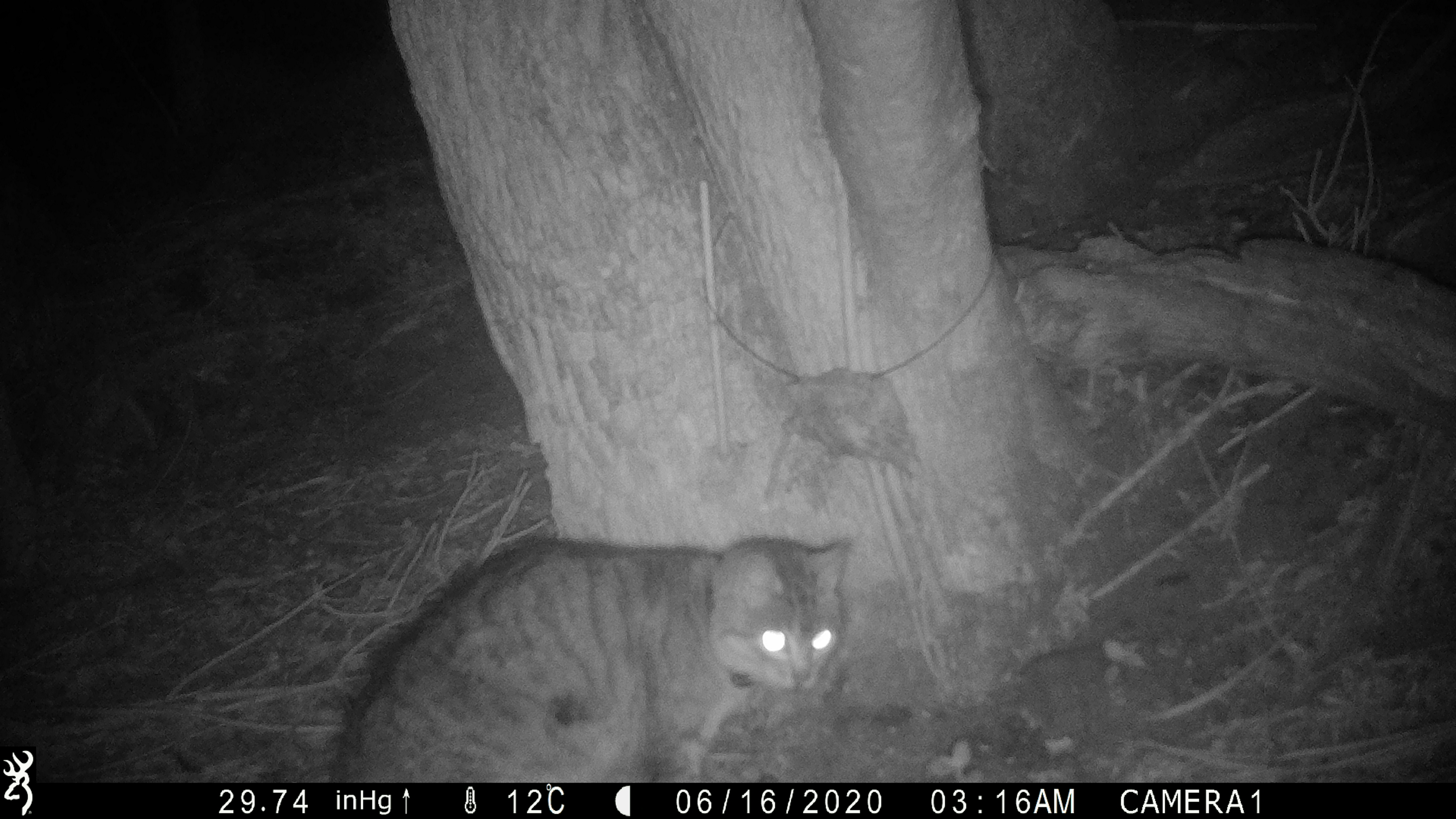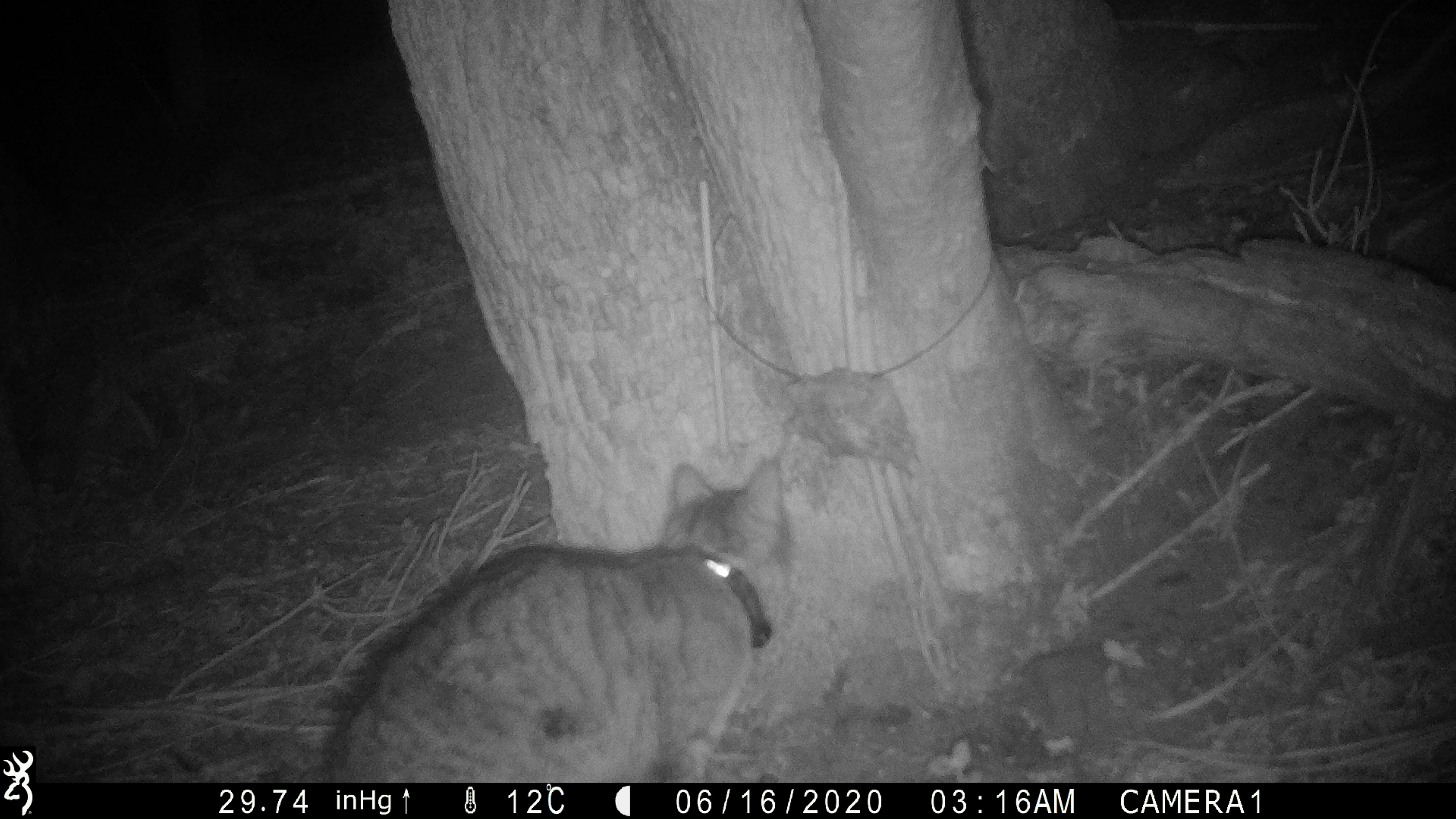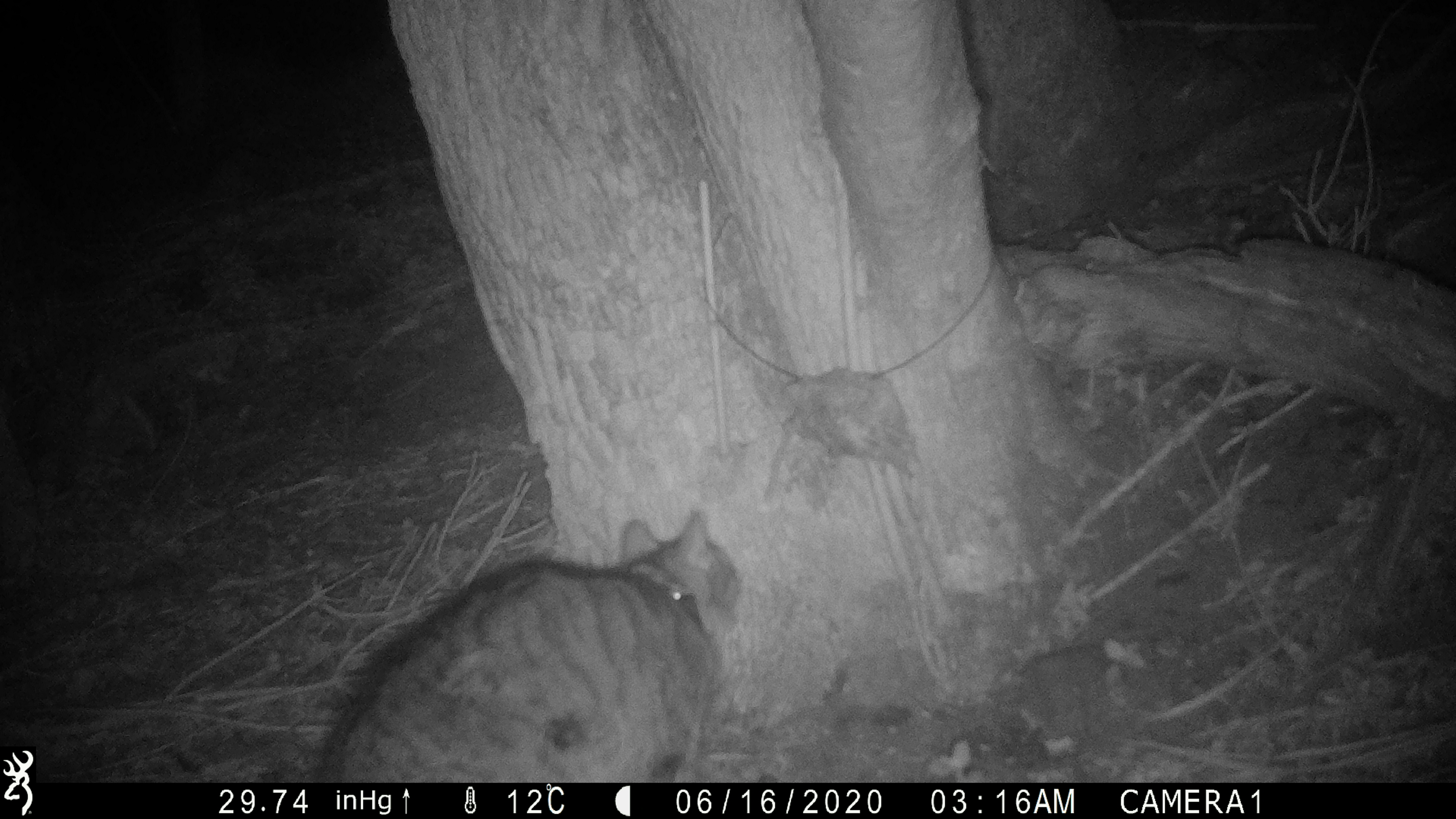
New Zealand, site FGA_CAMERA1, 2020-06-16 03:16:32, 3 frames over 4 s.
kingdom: Animalia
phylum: Chordata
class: Mammalia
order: Carnivora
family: Felidae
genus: Felis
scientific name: Felis catus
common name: domestic cat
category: cat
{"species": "cat (domestic cat) (Felis catus)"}